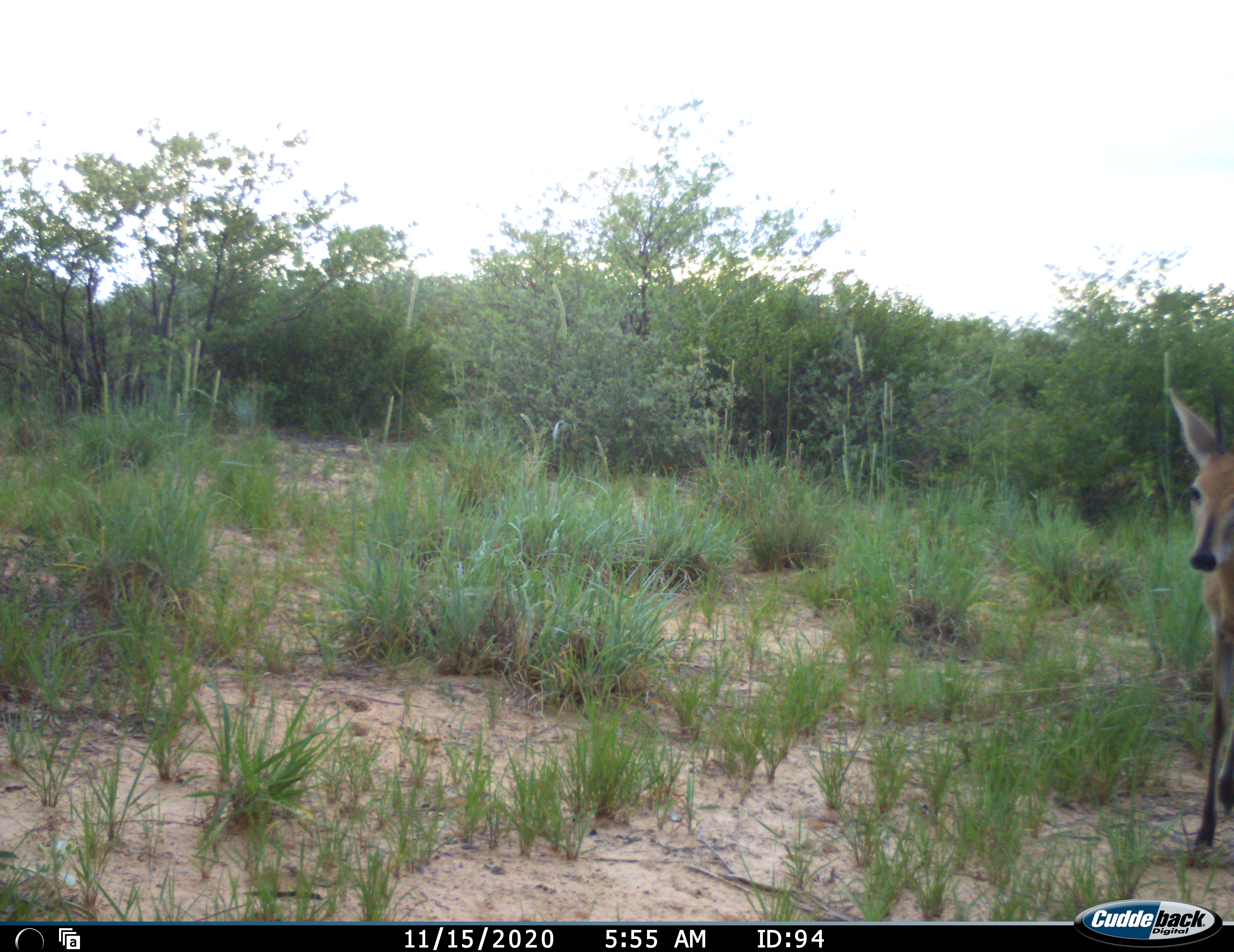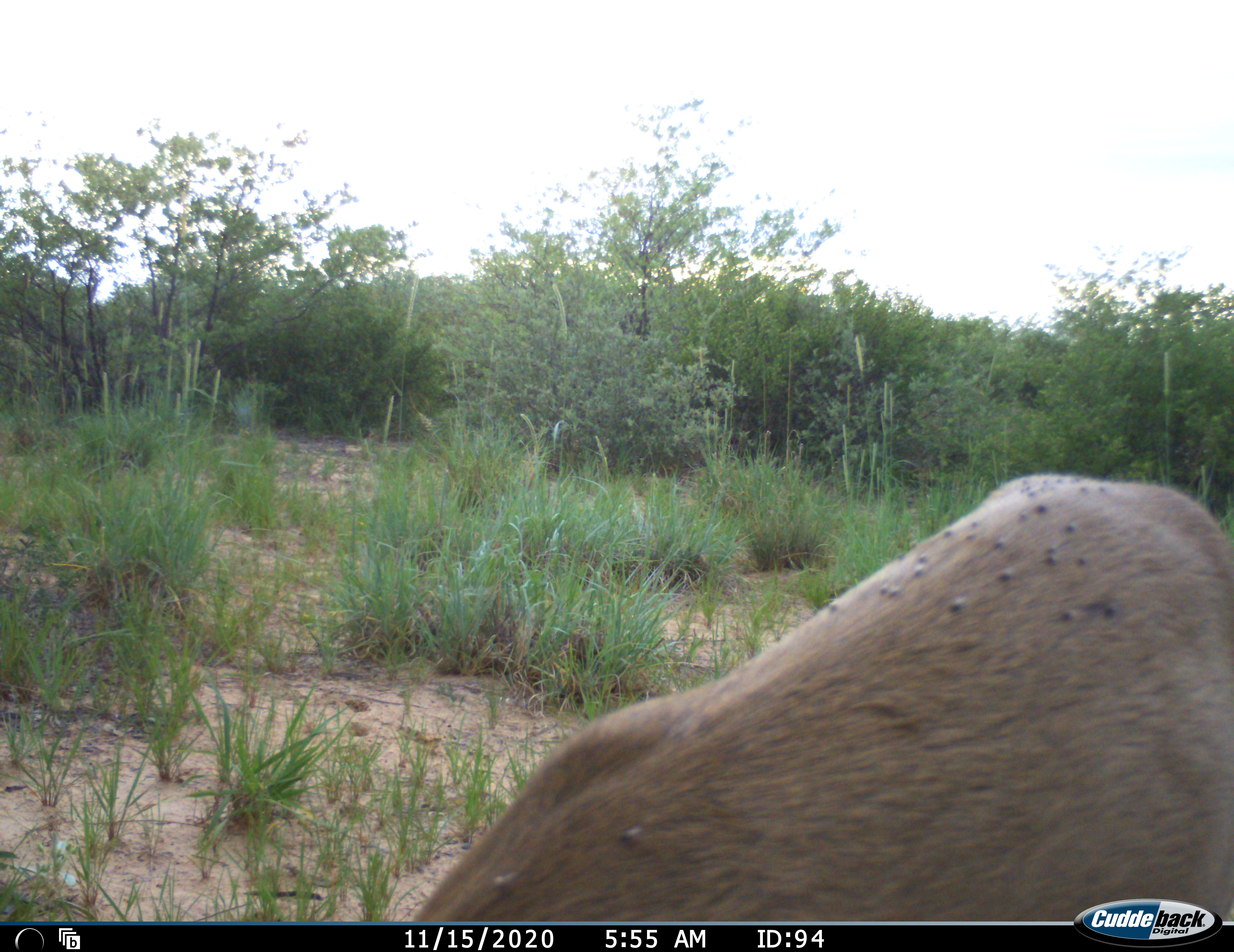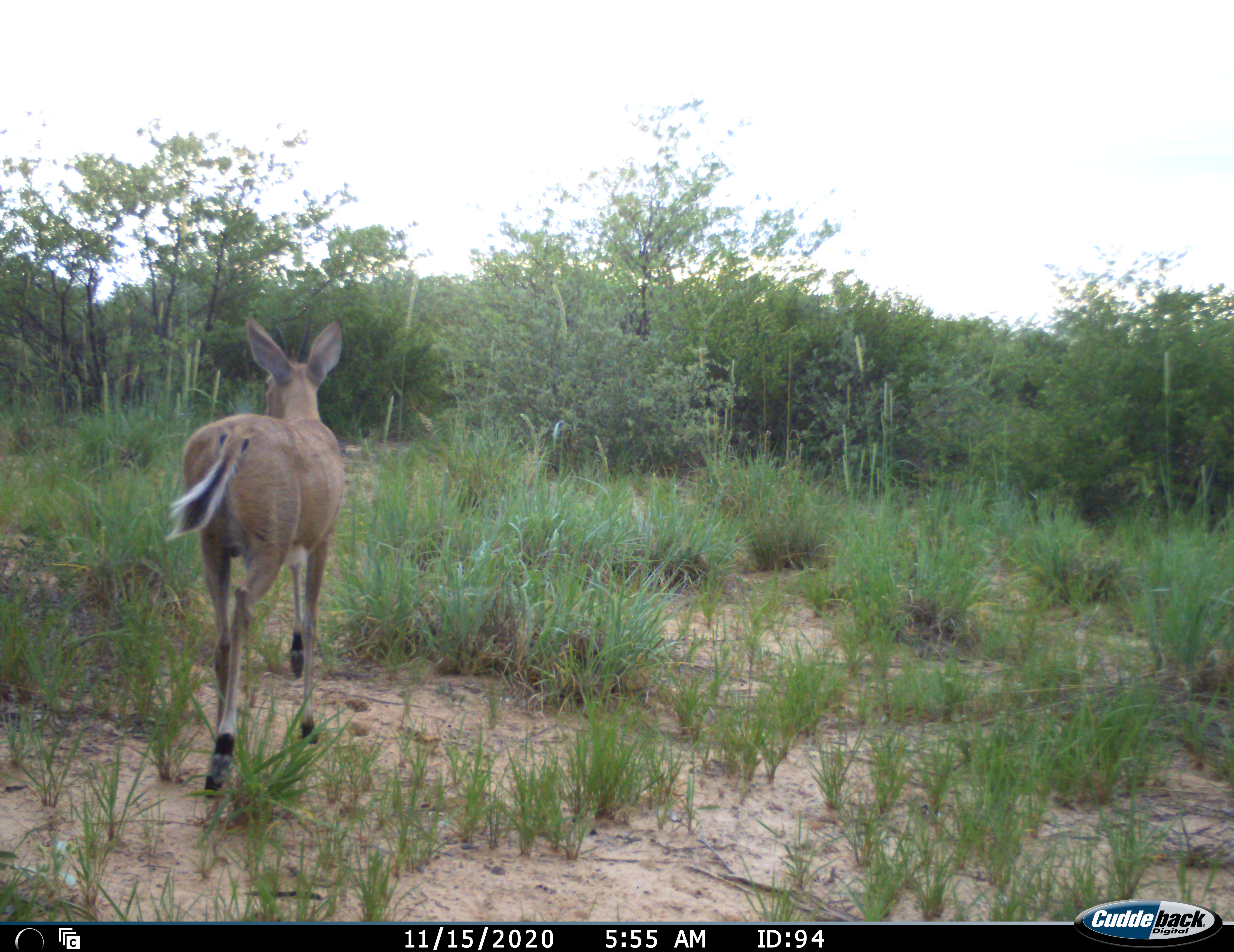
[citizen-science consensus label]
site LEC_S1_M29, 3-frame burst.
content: unidentified animal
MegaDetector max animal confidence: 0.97